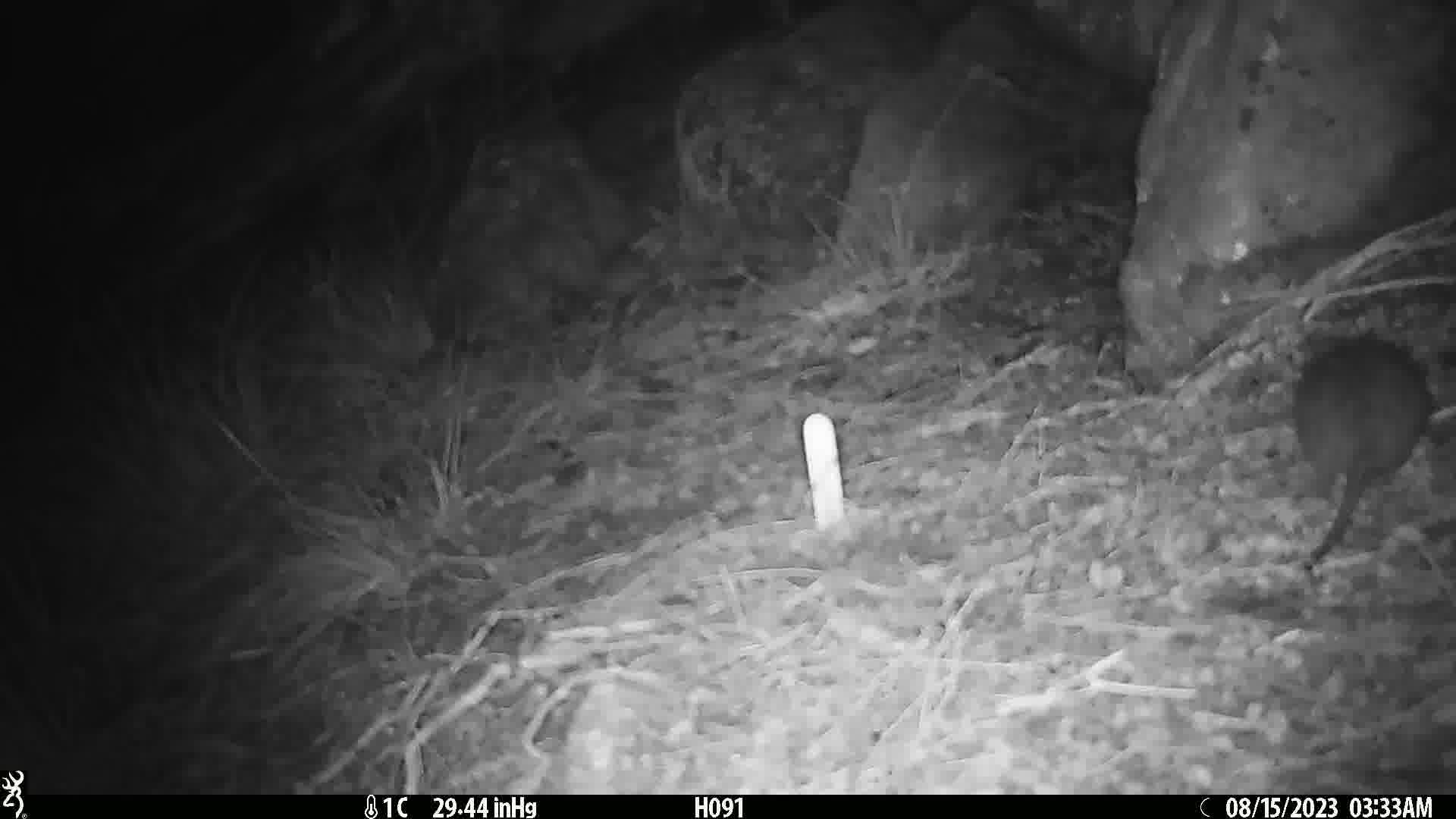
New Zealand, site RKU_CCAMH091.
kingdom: Animalia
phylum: Chordata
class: Mammalia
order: Rodentia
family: Muridae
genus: Rattus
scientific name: Rattus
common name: rat